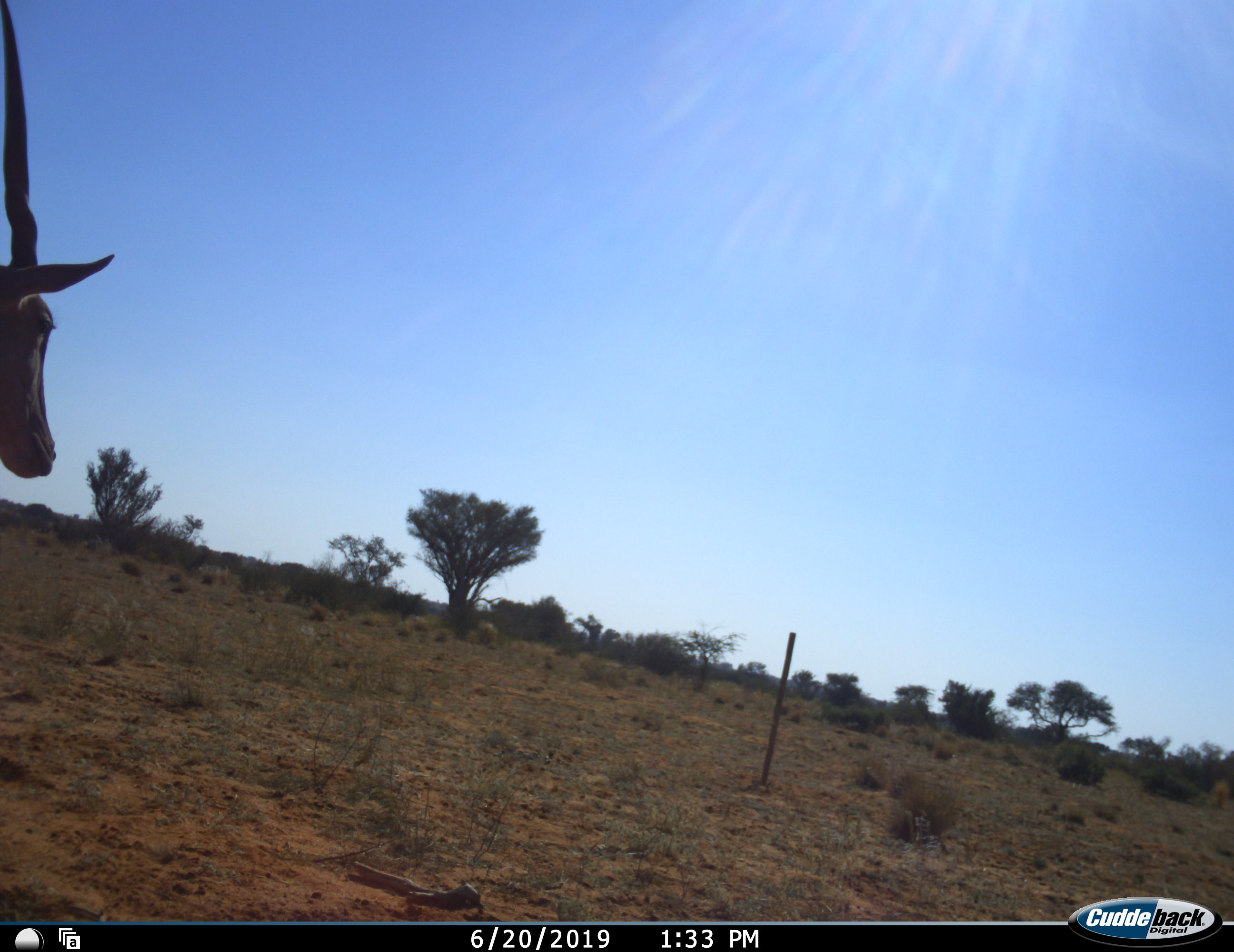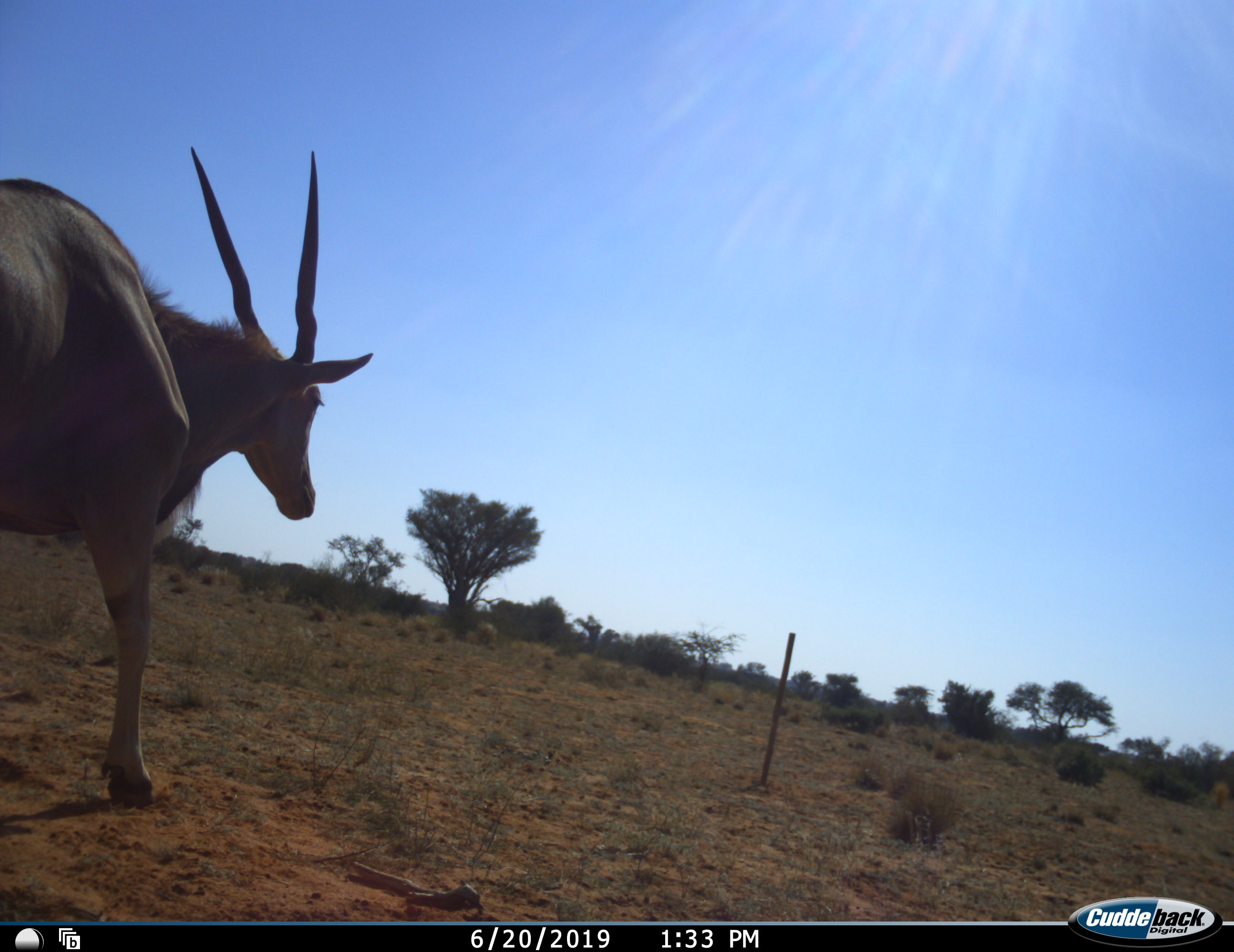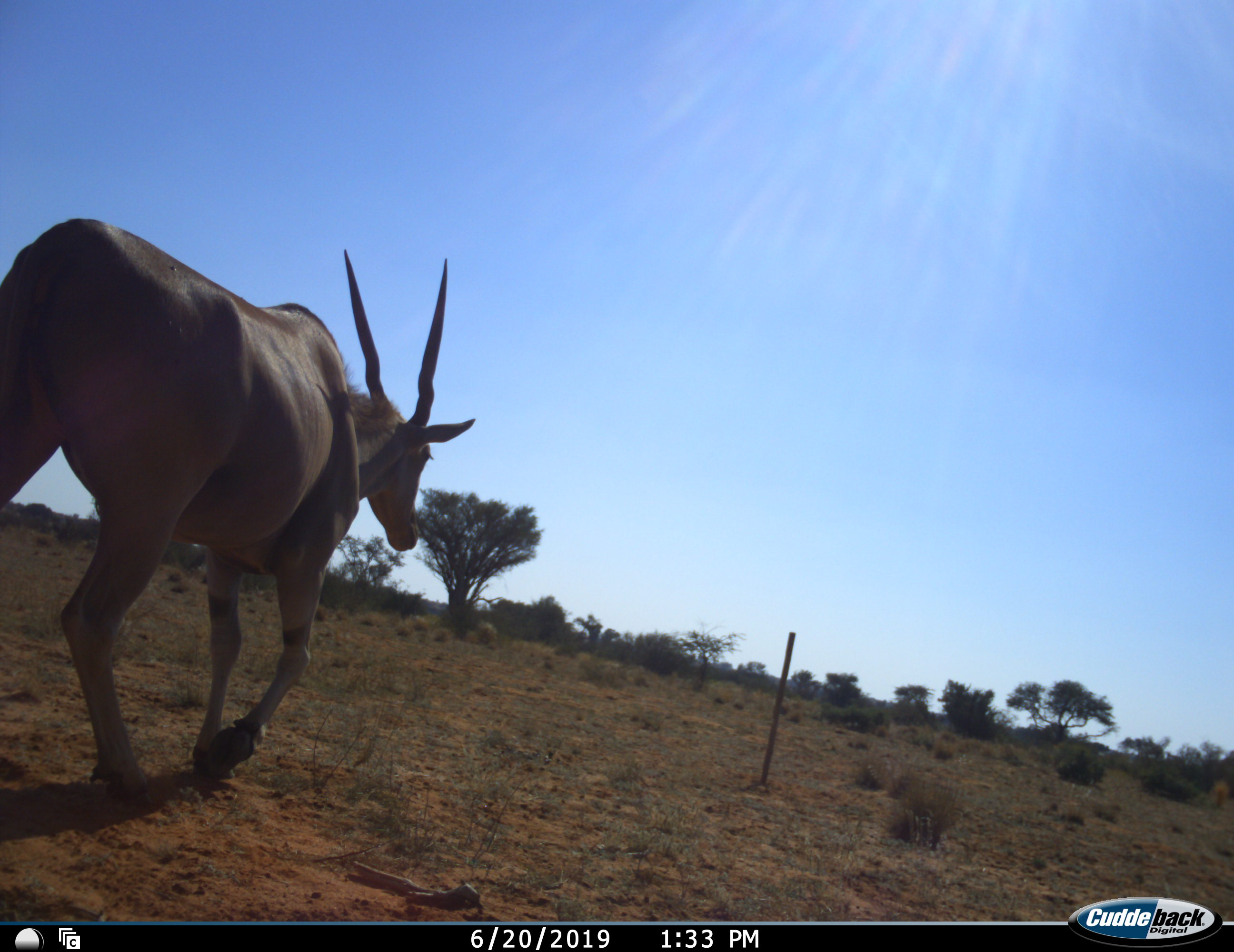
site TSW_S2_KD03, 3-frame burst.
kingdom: Animalia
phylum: Chordata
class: Mammalia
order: Artiodactyla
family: Bovidae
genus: Tragelaphus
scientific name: Tragelaphus oryx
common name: eland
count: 1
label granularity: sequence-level